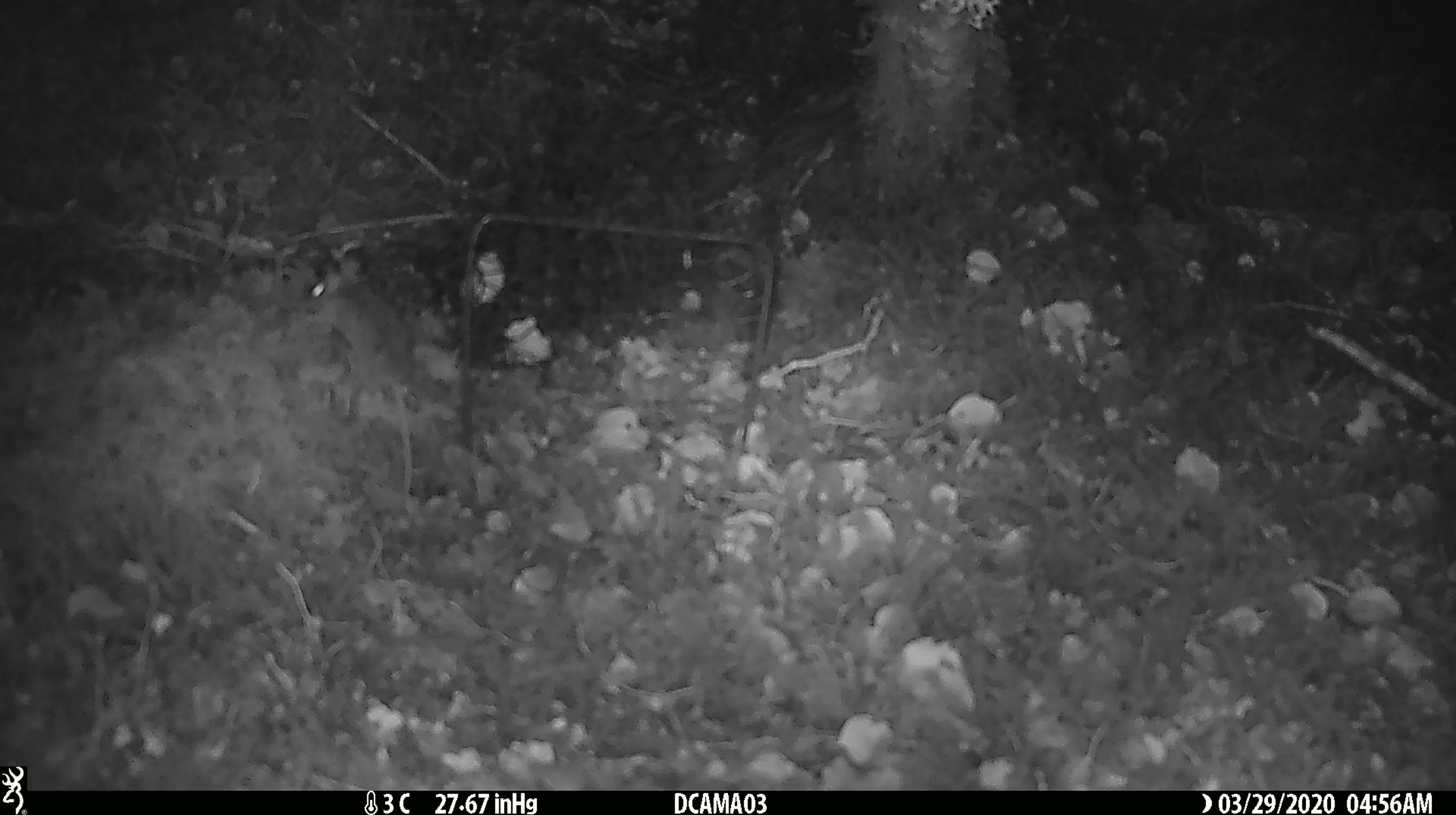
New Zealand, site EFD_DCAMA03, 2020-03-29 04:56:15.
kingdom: Animalia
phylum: Chordata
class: Mammalia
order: Rodentia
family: Muridae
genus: Mus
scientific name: Mus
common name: mouse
Mouse (Mus).